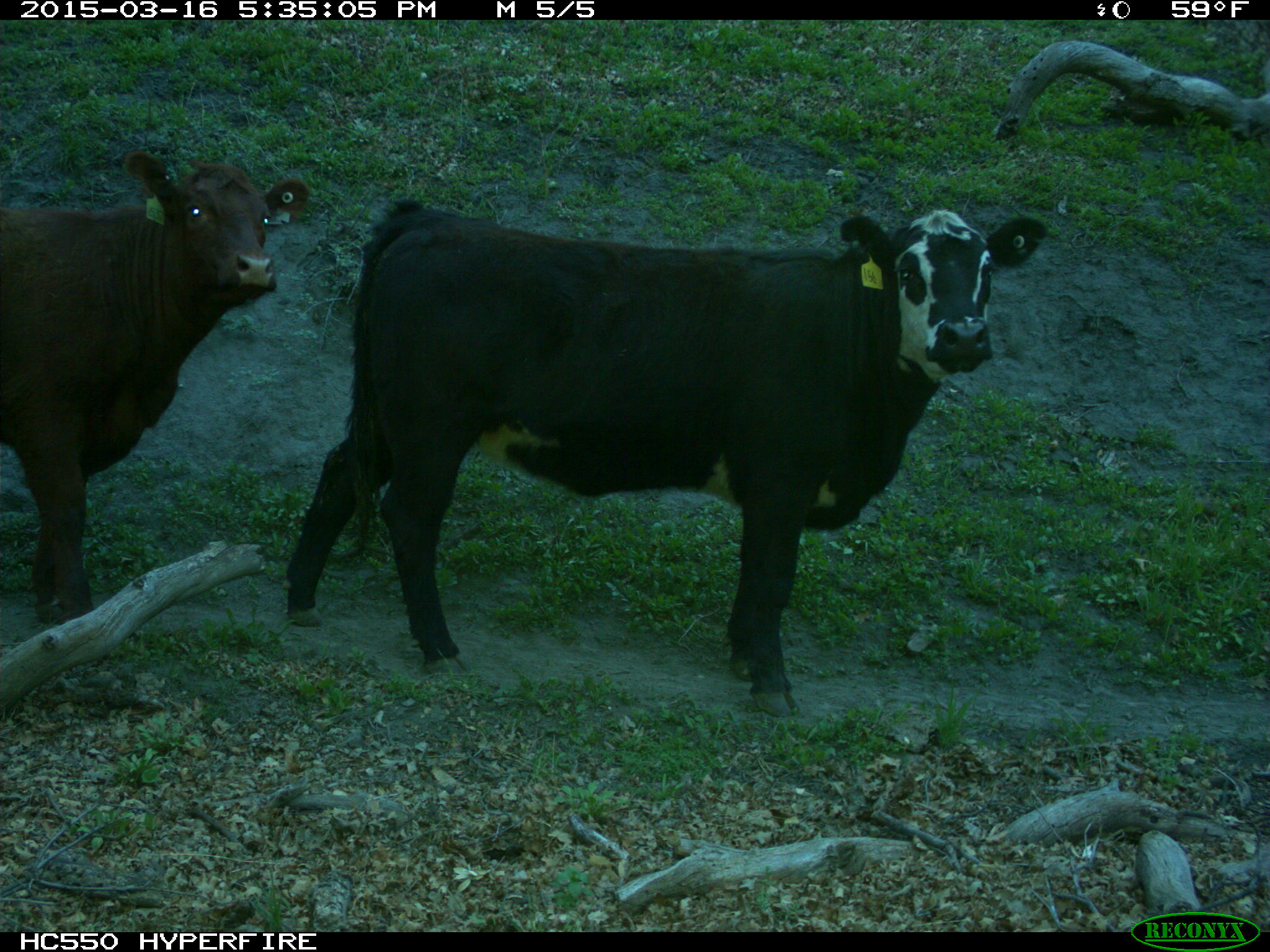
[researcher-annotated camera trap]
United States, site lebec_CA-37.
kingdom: Animalia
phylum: Chordata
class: Mammalia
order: Artiodactyla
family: Bovidae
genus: Bos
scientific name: Bos taurus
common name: domestic cow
Bos taurus (domestic cow).